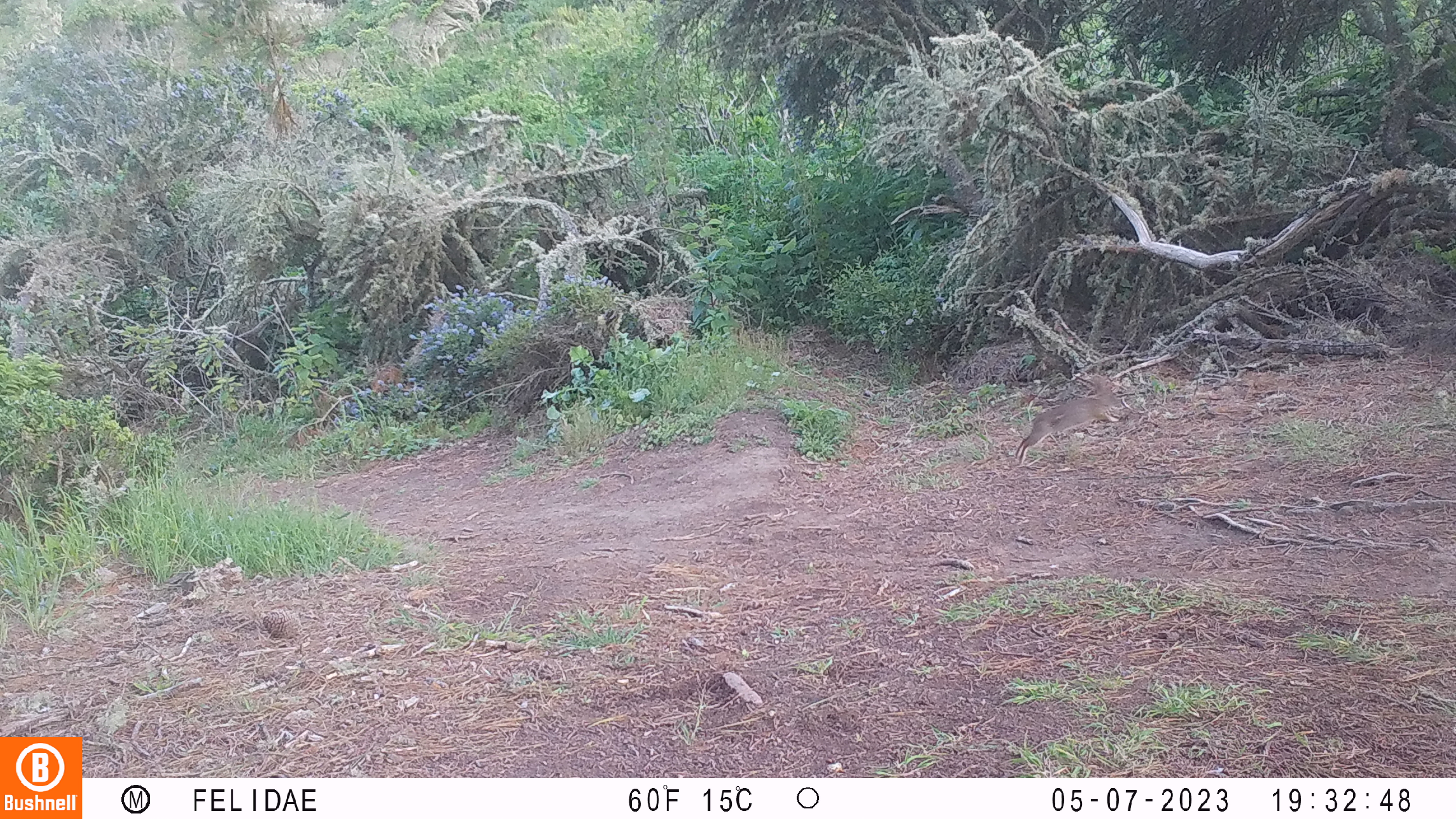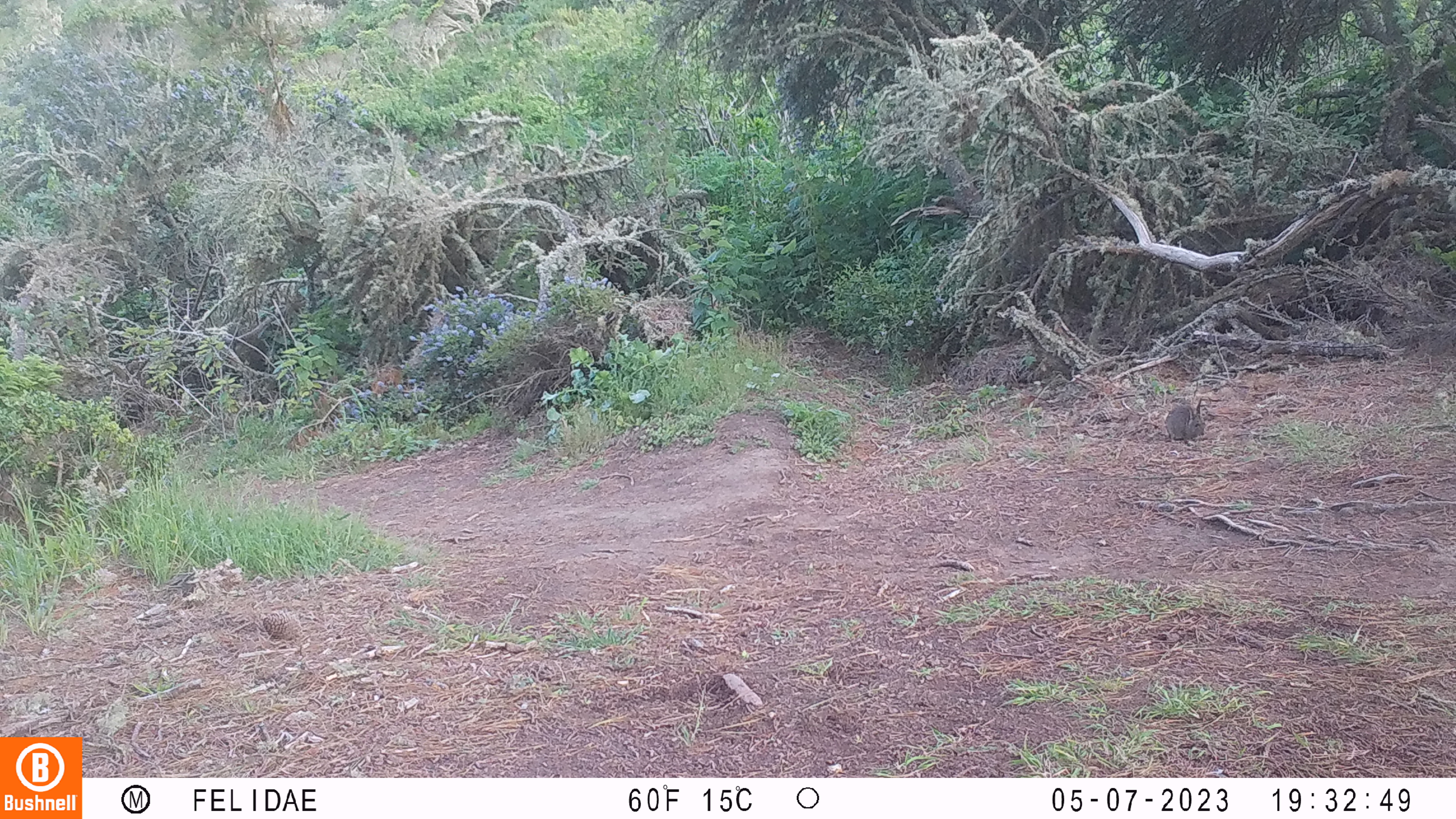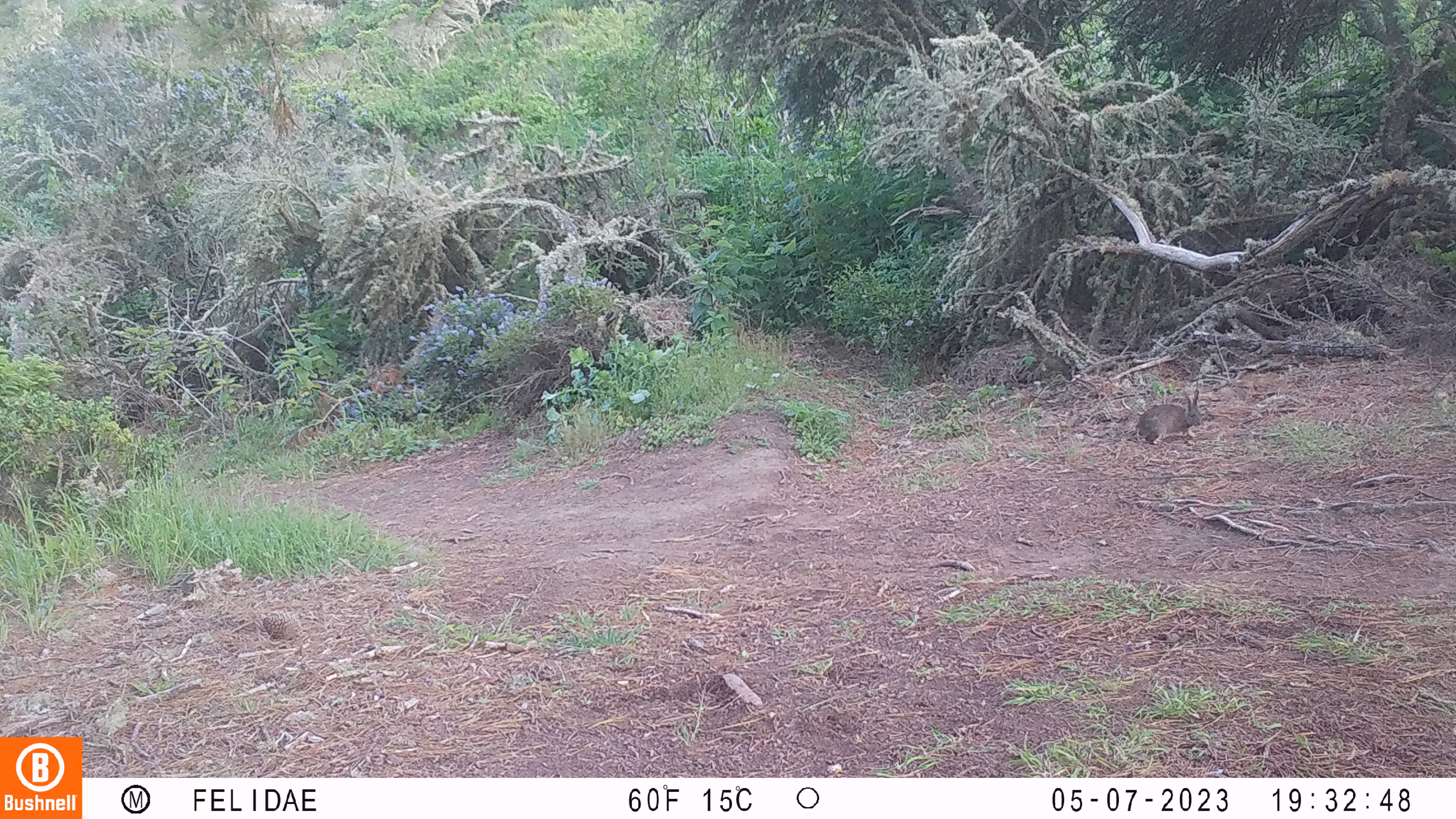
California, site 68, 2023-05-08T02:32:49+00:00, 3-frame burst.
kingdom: Animalia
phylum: Chordata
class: Mammalia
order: Lagomorpha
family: Leporidae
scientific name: Leporidae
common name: rabbit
Rabbit (Leporidae).